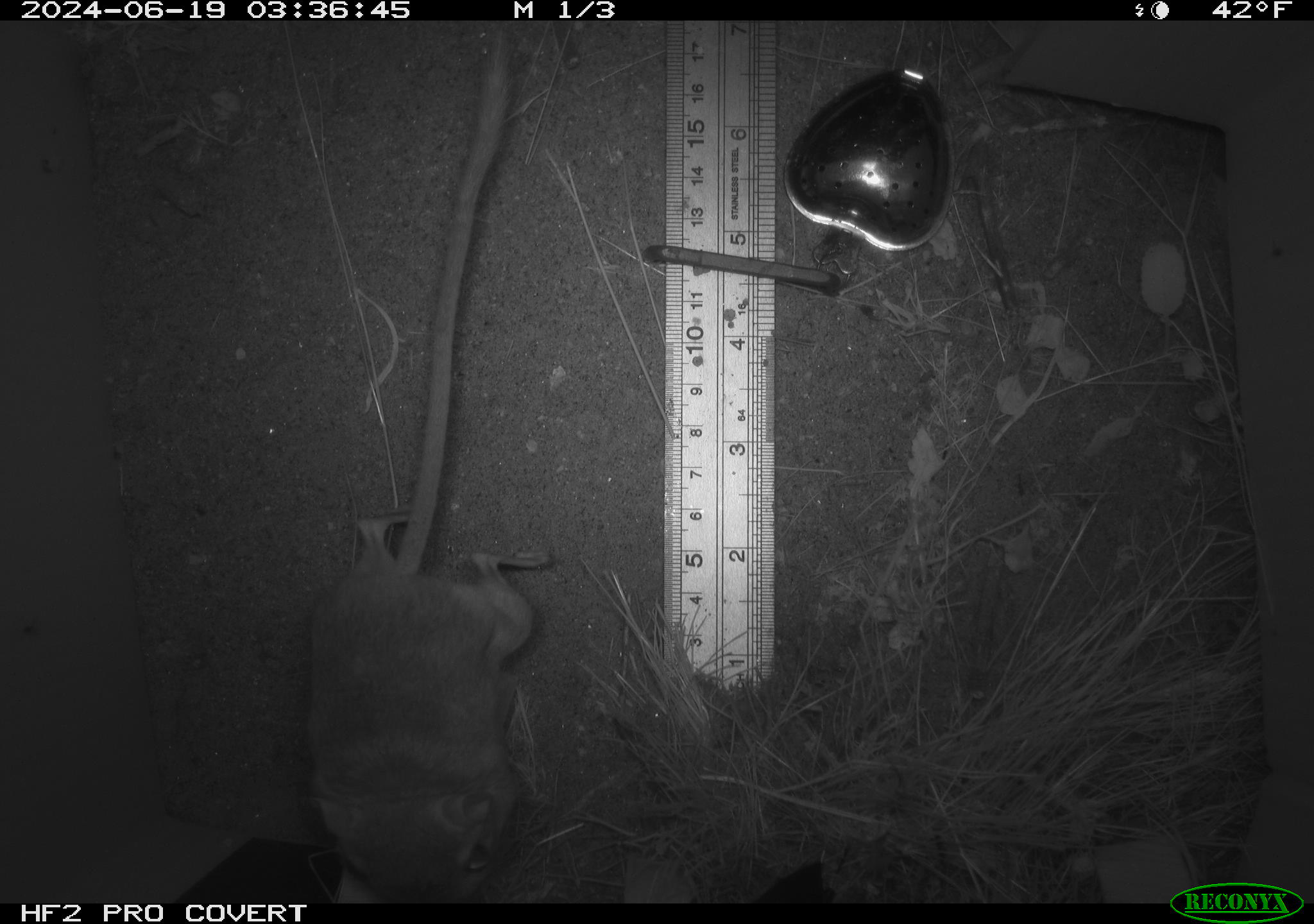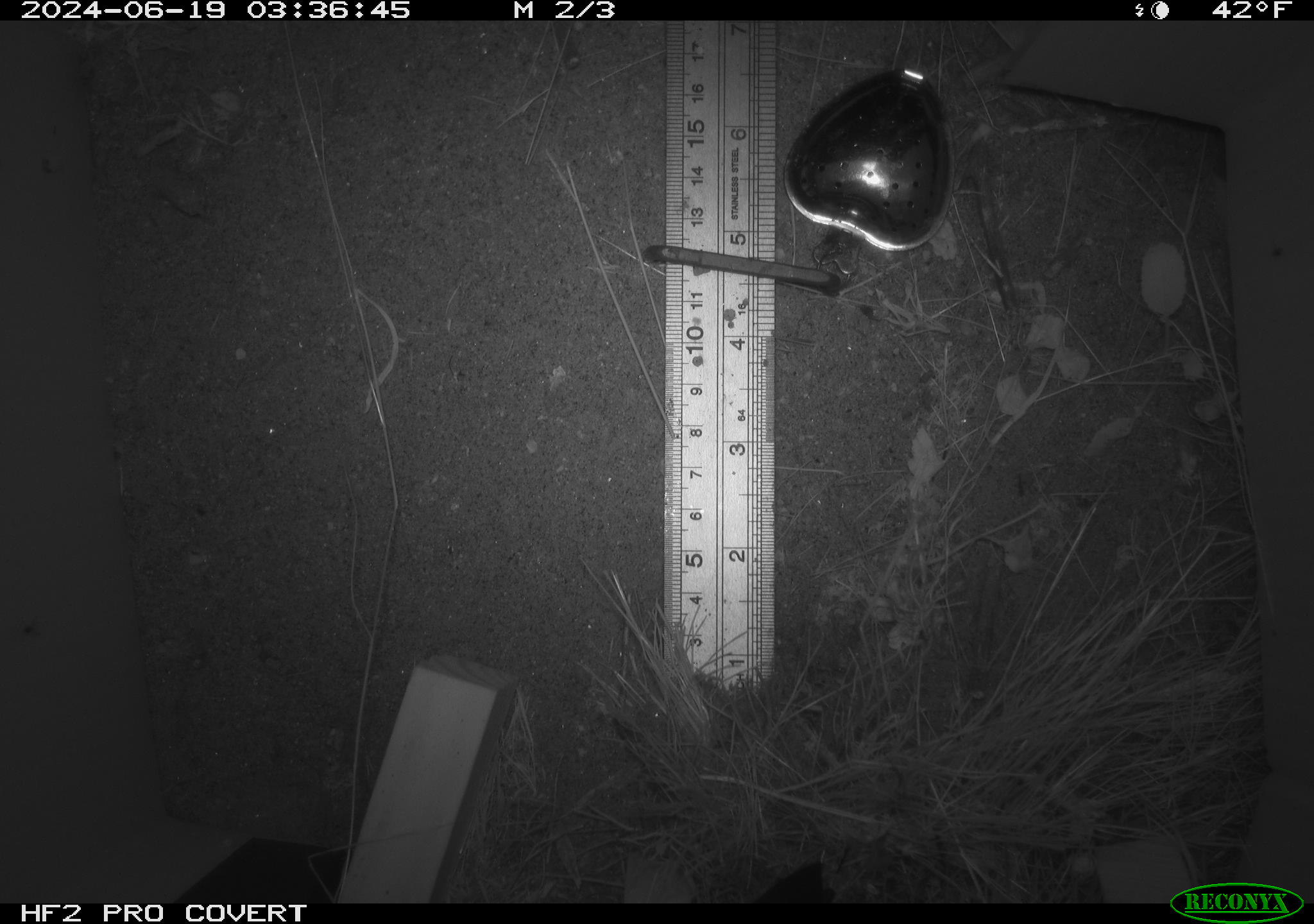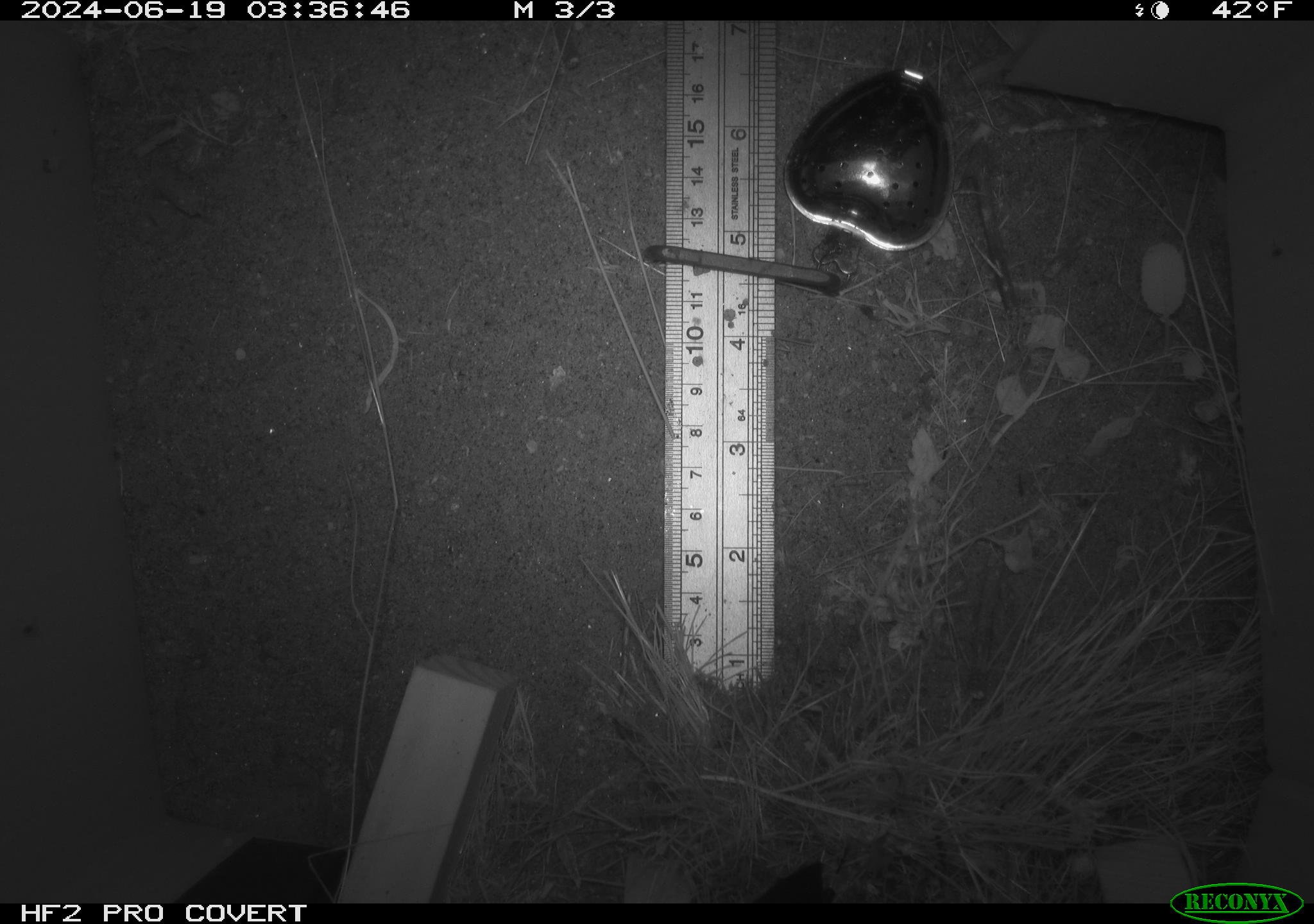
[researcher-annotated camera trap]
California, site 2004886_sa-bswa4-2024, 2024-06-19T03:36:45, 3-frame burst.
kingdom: Animalia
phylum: Chordata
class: Mammalia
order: Rodentia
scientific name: Rodentia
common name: rodent